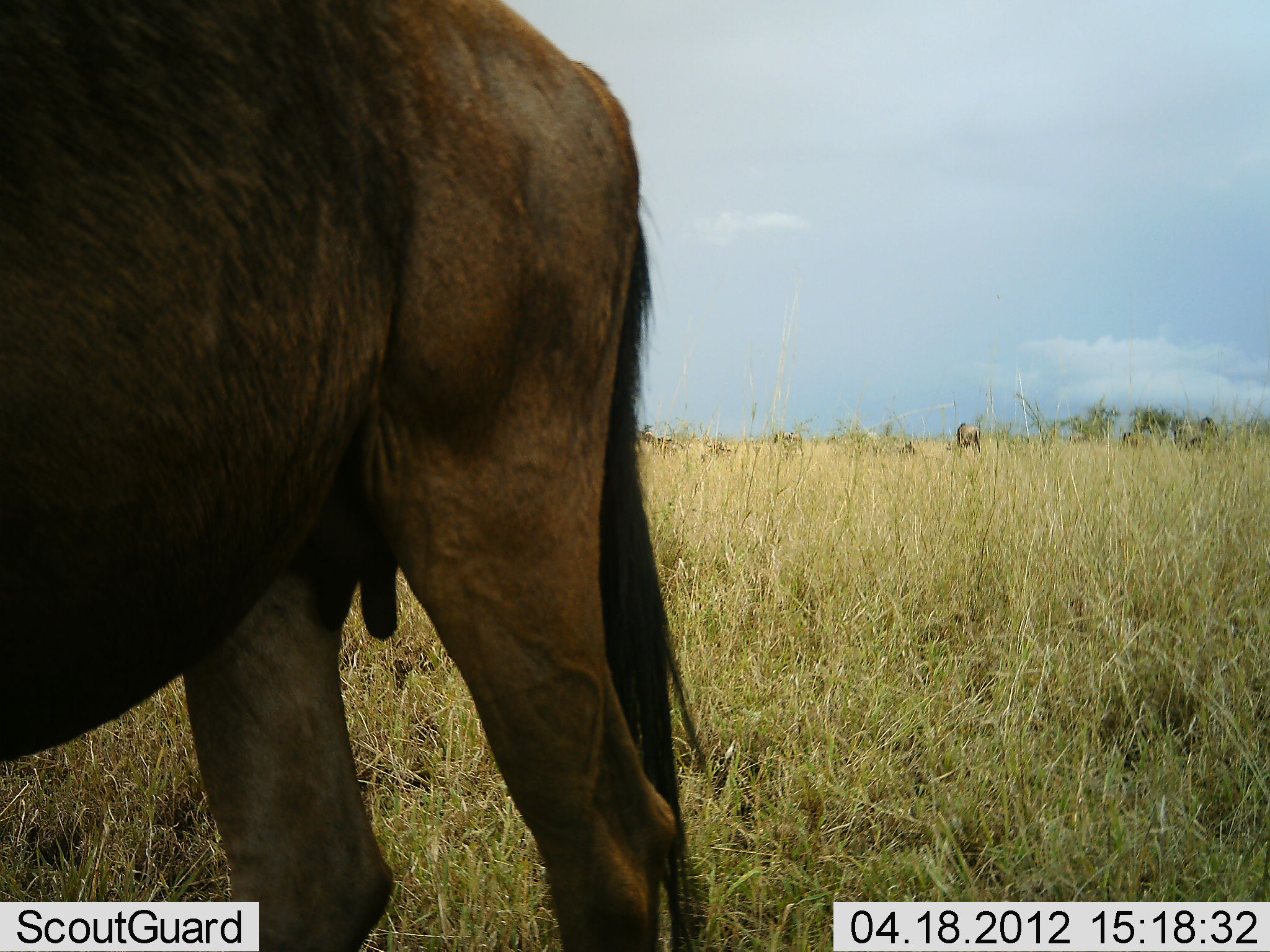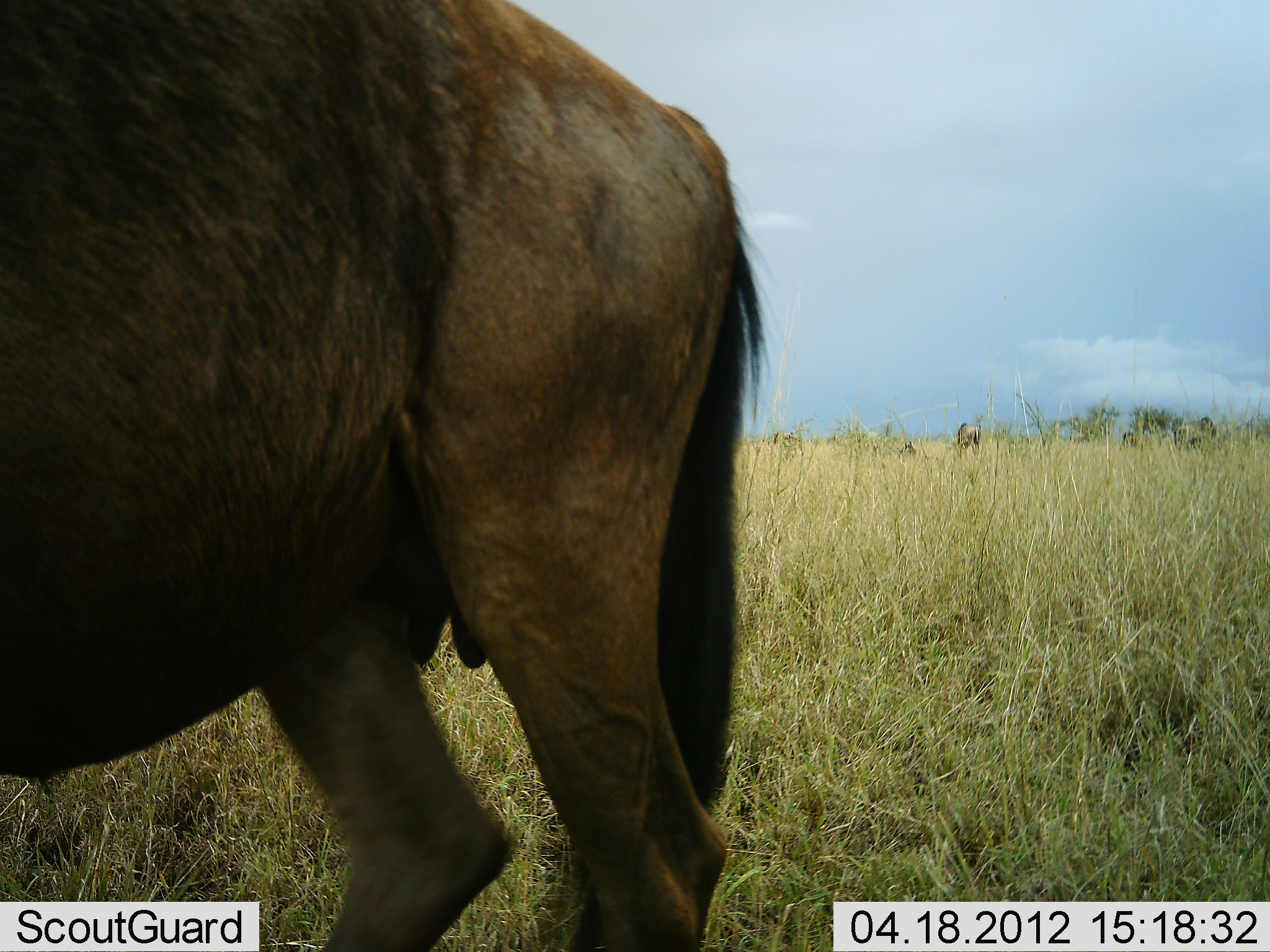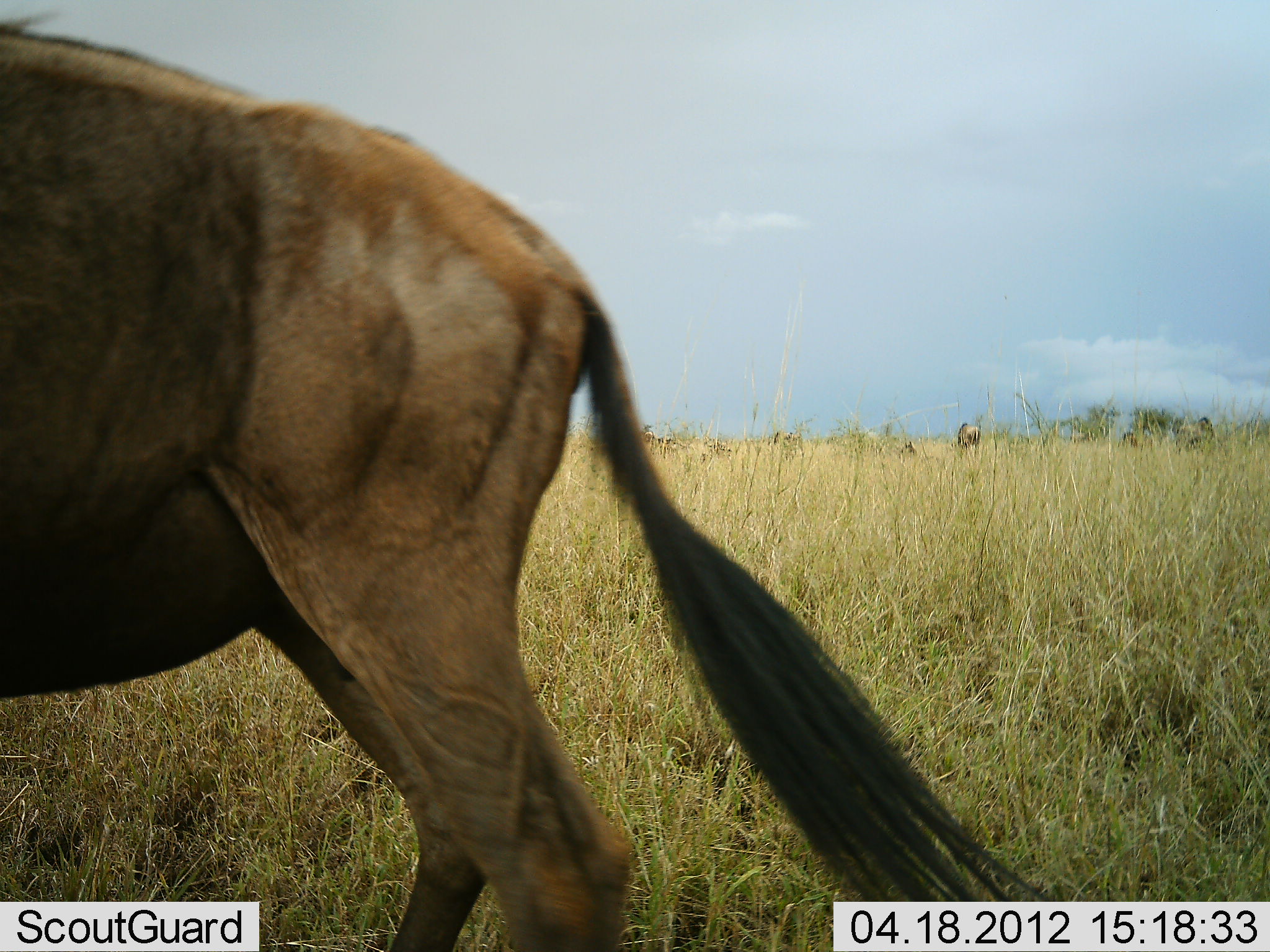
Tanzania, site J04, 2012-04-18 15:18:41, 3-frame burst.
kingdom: Animalia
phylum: Chordata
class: Mammalia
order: Artiodactyla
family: Bovidae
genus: Connochaetes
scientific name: Connochaetes taurinus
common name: blue wildebeest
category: wildebeest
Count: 3.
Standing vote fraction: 70%.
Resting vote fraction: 5%.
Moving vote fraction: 30%.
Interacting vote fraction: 5%.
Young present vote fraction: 0%.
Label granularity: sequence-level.